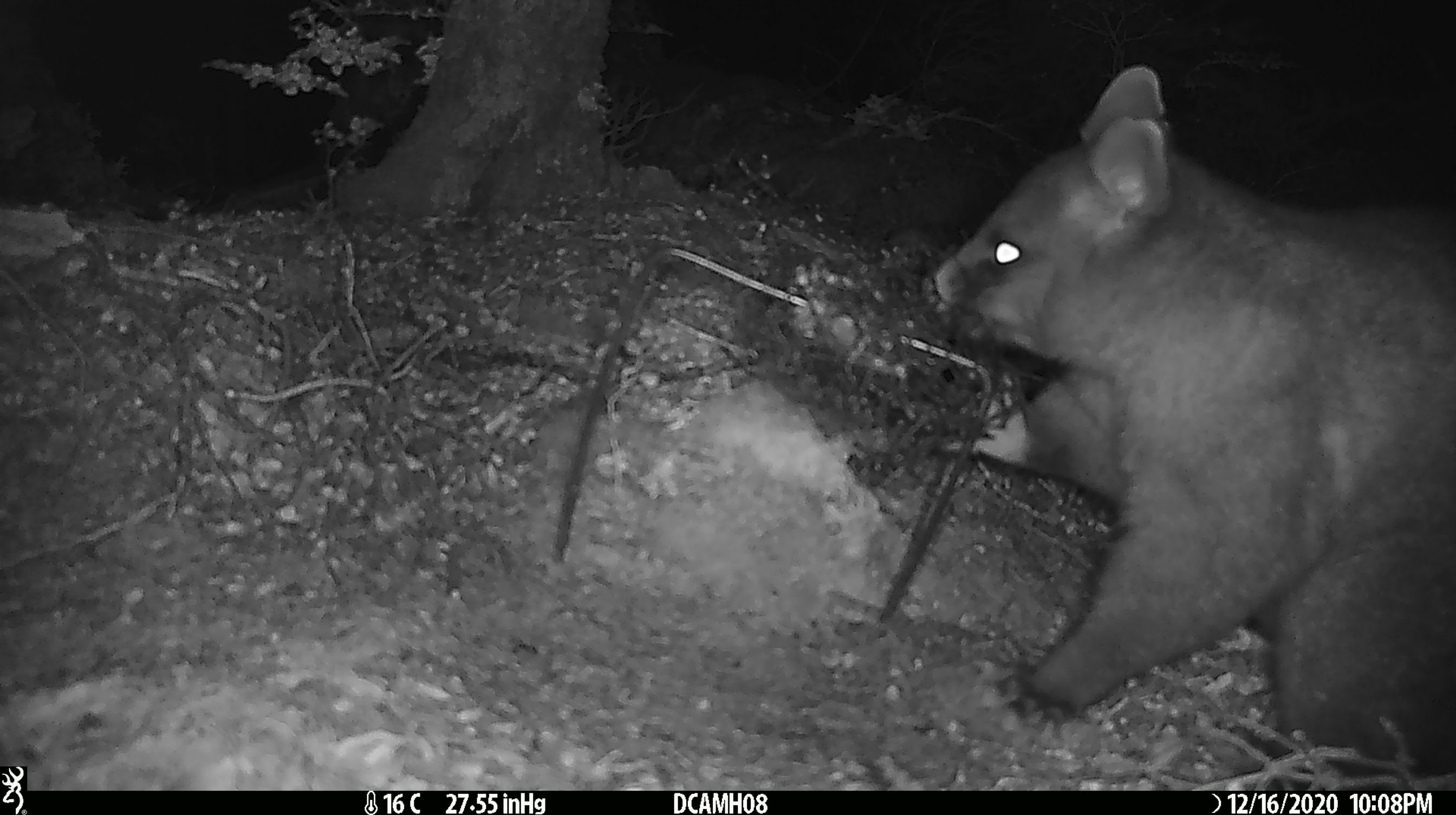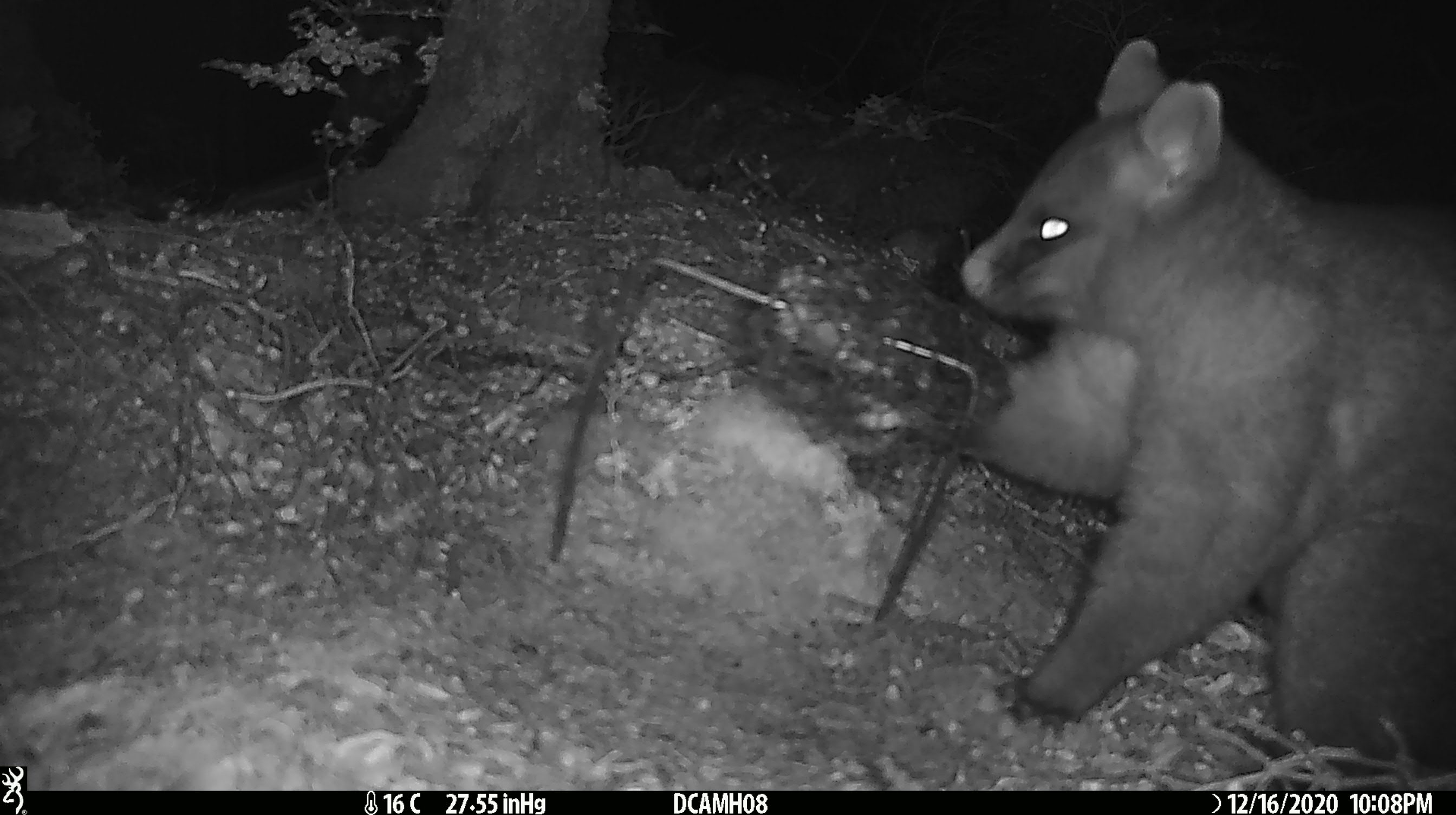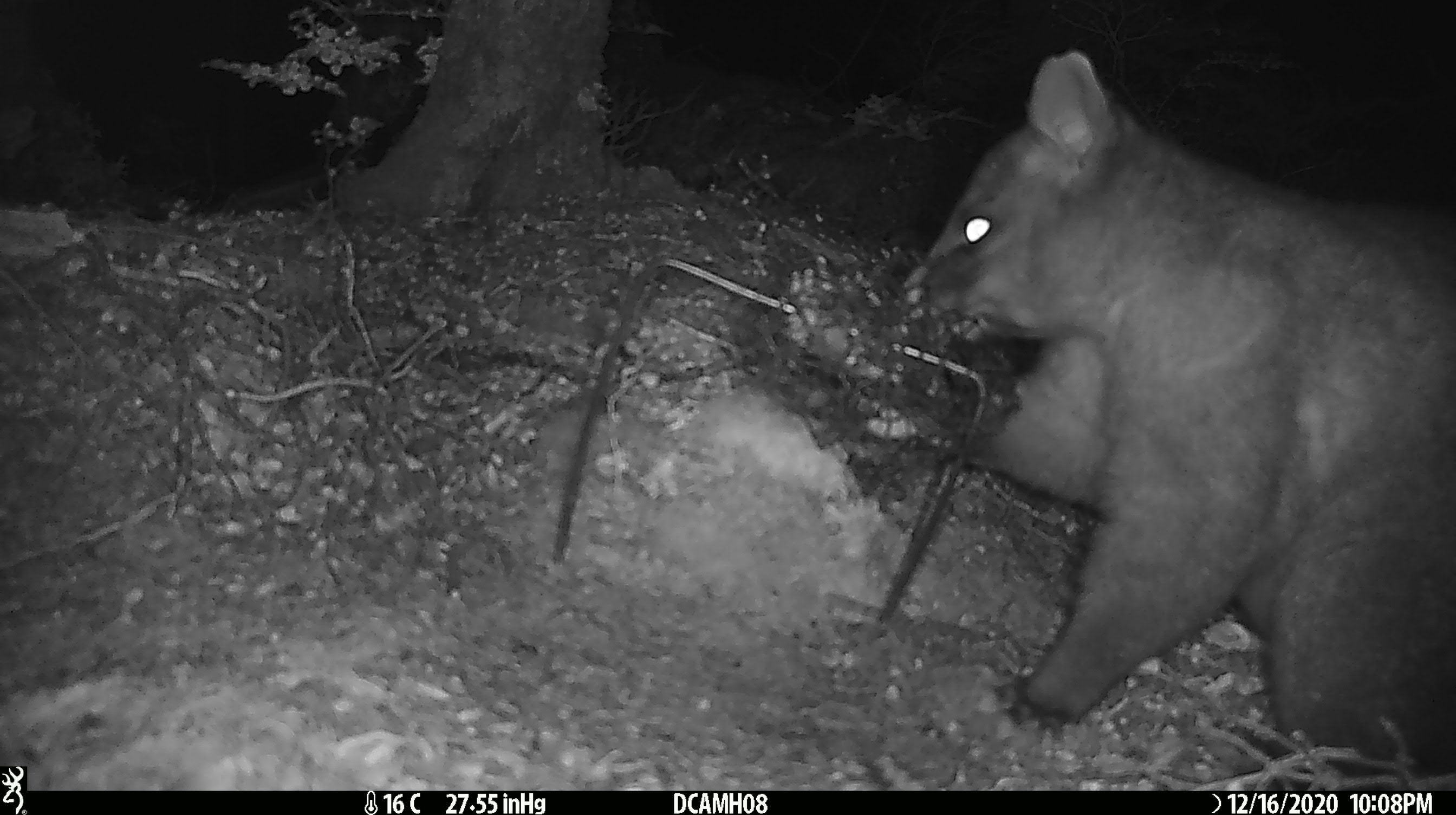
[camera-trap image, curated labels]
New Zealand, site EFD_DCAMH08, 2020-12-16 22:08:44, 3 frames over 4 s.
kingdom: Animalia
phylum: Chordata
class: Mammalia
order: Diprotodontia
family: Phalangeridae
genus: Trichosurus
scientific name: Trichosurus vulpecula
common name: common brushtail possum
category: possum